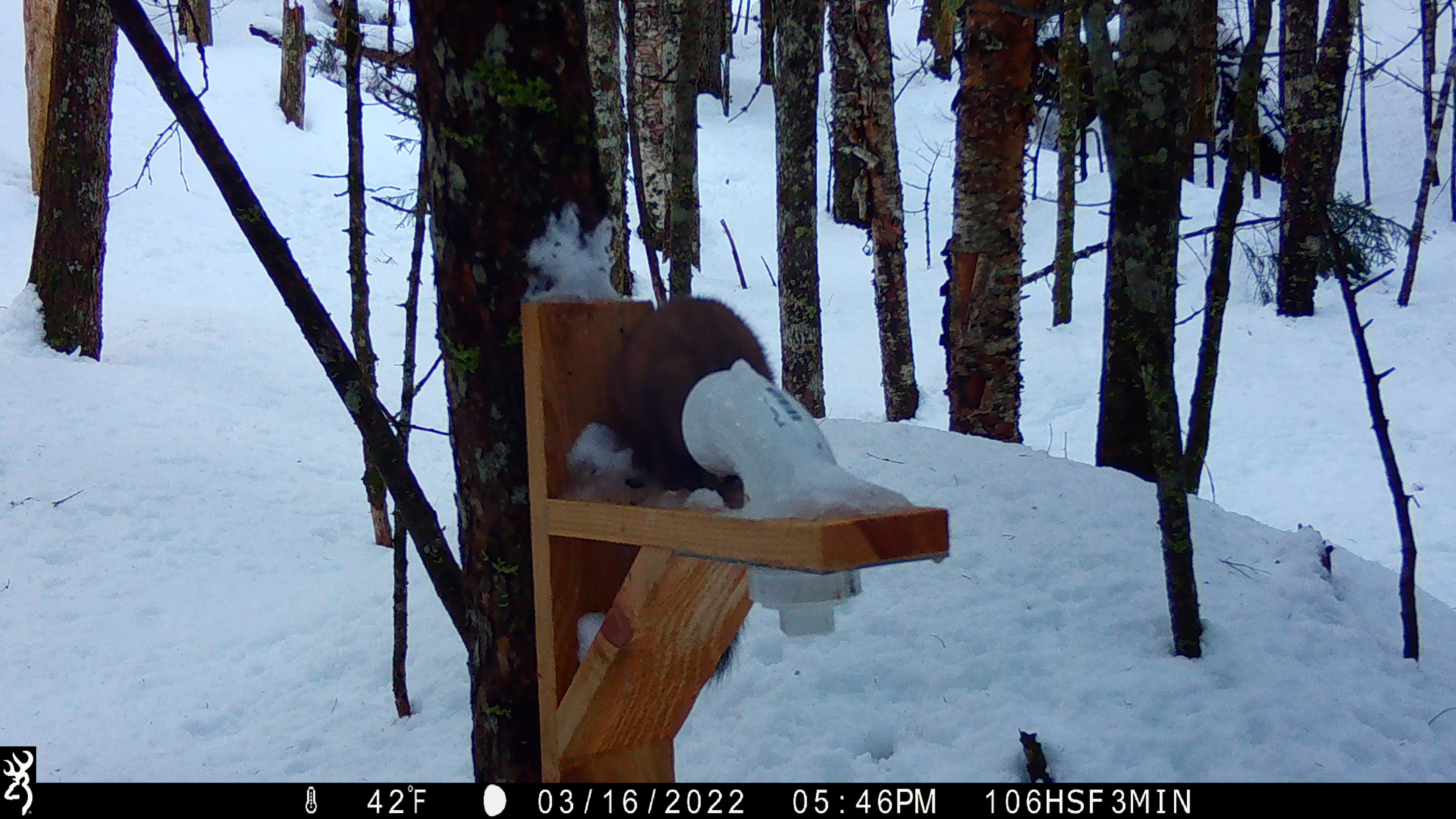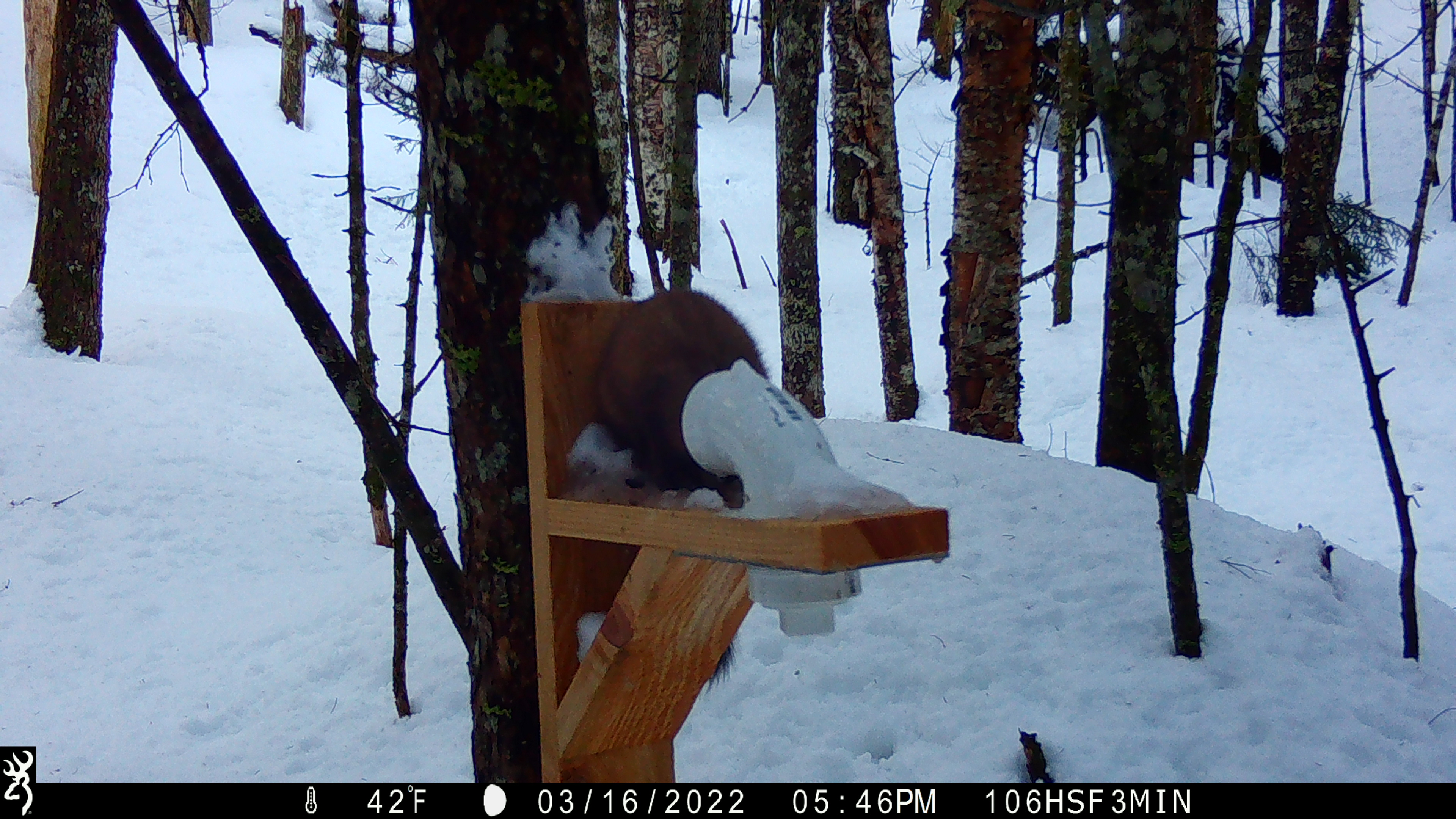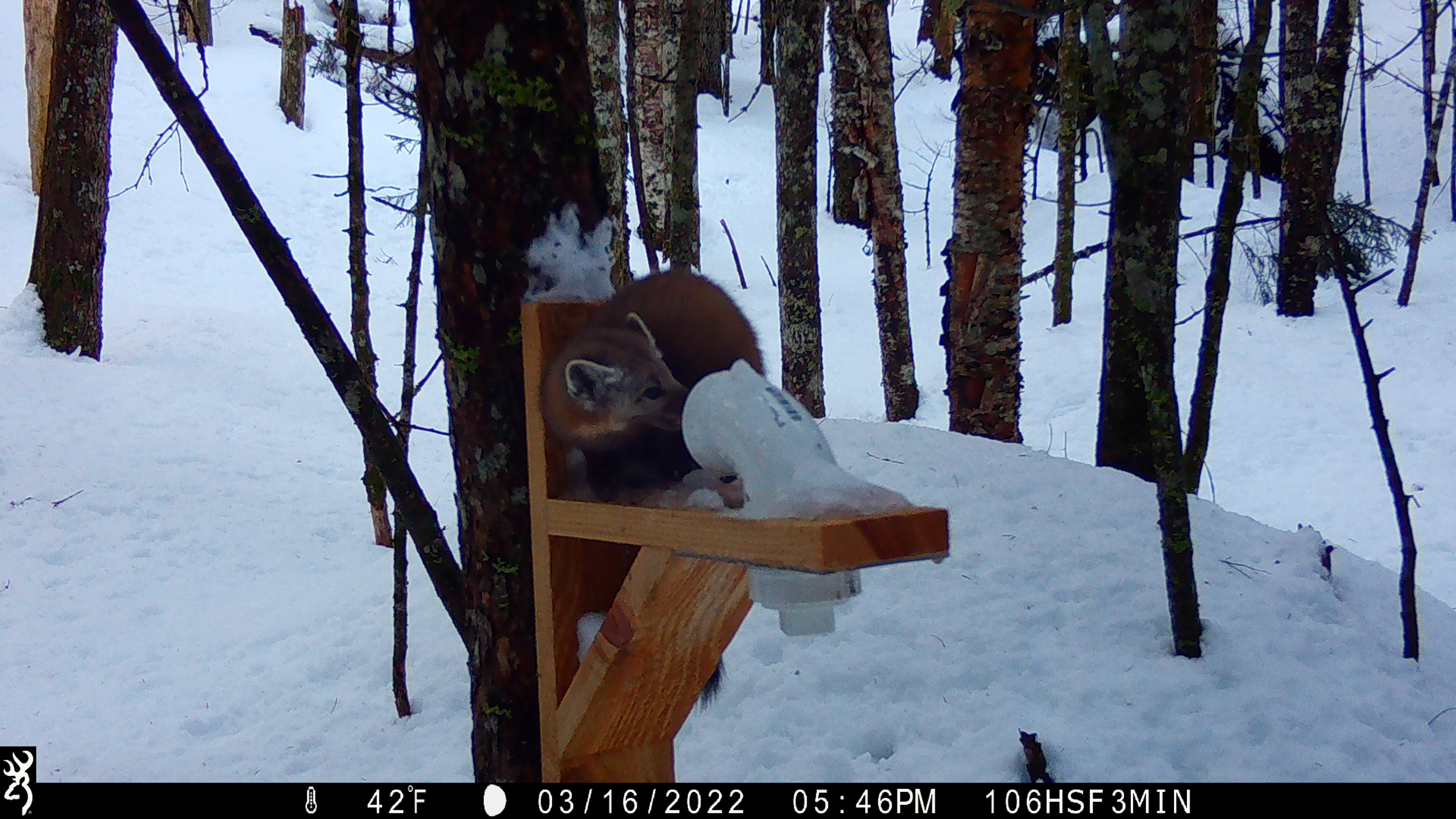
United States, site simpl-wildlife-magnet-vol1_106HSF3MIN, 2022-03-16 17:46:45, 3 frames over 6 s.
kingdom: Animalia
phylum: Chordata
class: Mammalia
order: Carnivora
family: Mustelidae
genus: Martes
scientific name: Martes americana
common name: american marten